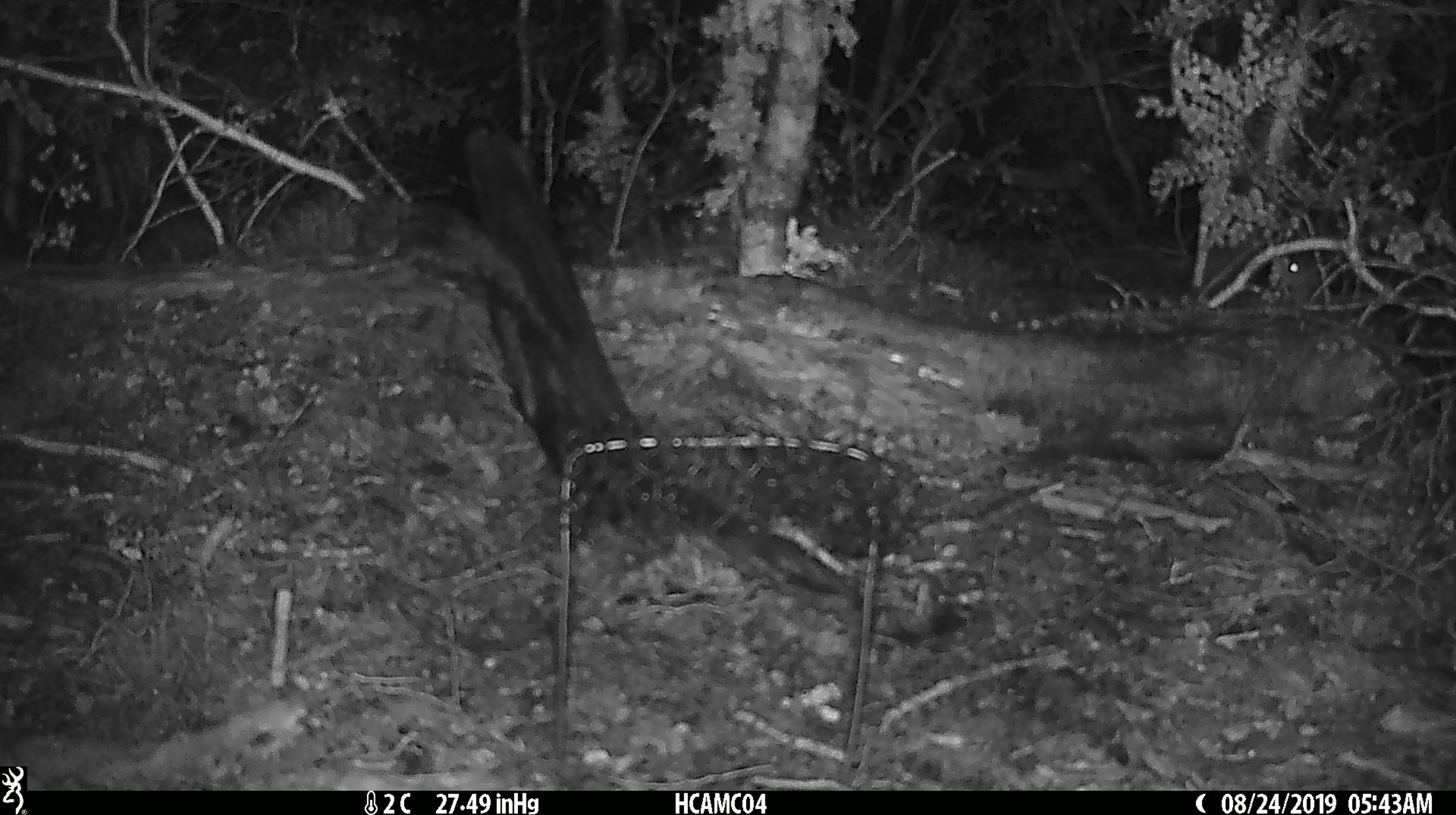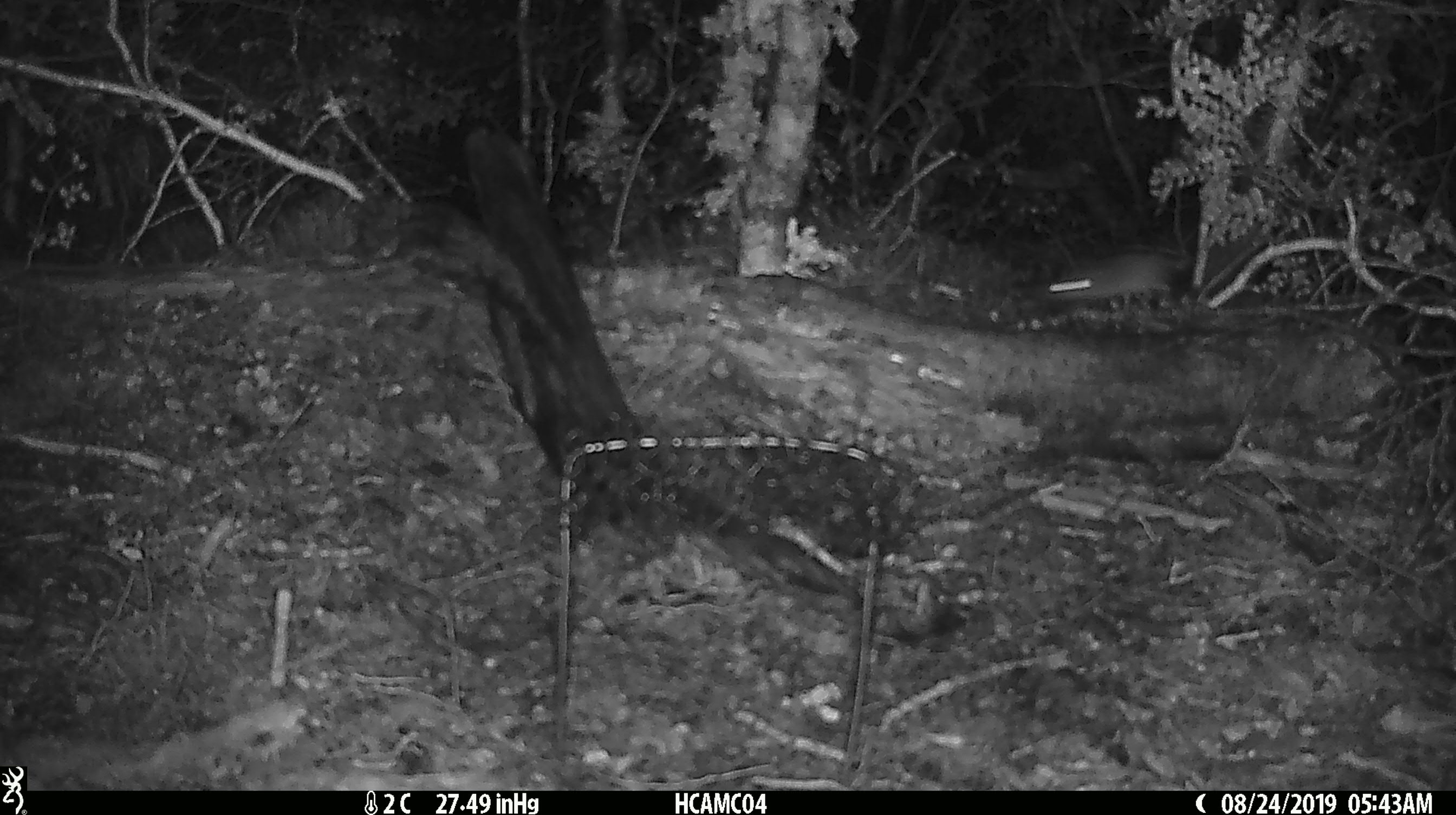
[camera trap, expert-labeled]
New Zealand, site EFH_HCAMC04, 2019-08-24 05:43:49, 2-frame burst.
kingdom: Animalia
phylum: Chordata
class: Mammalia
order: Rodentia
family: Muridae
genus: Mus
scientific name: Mus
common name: mouse